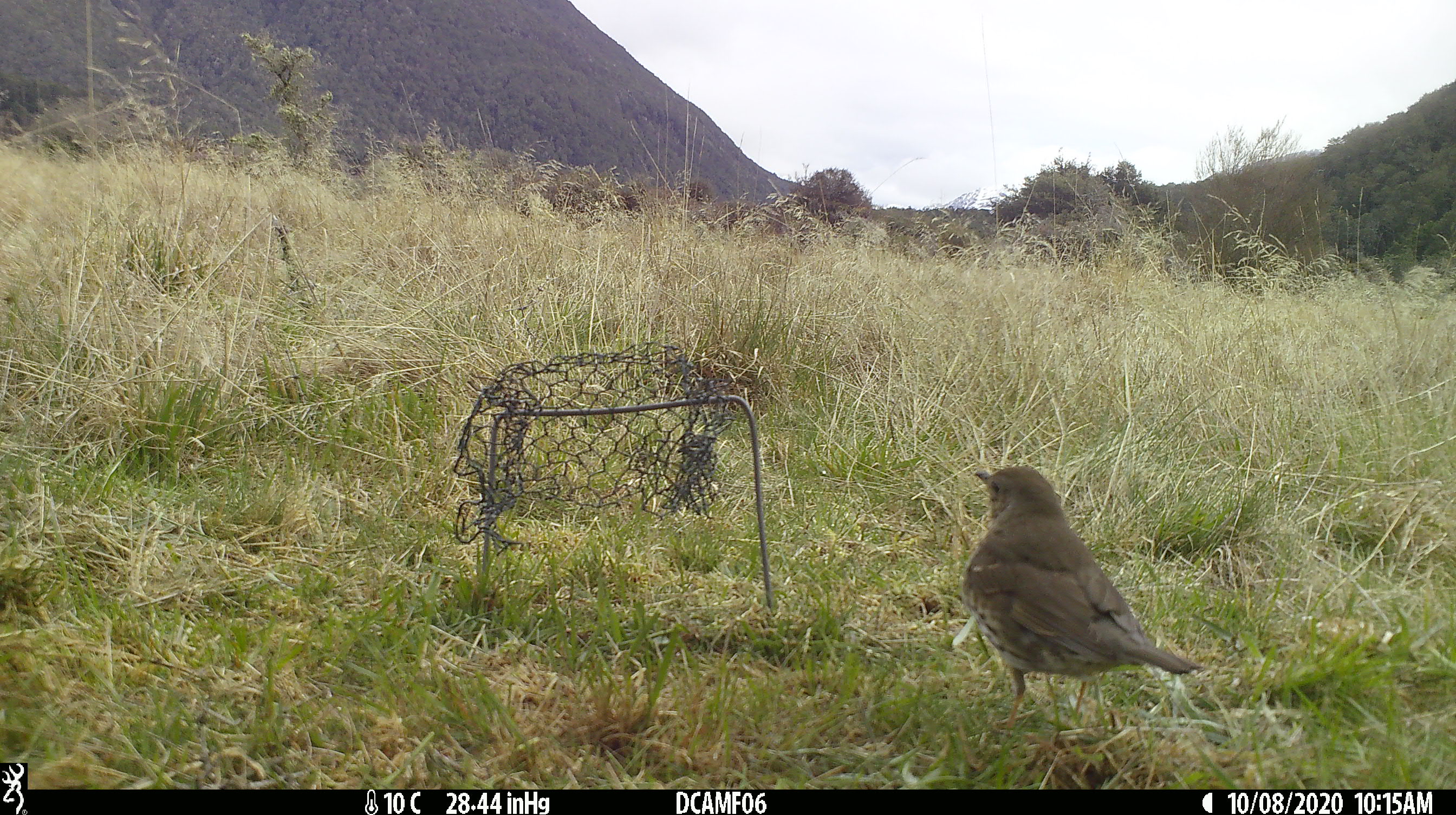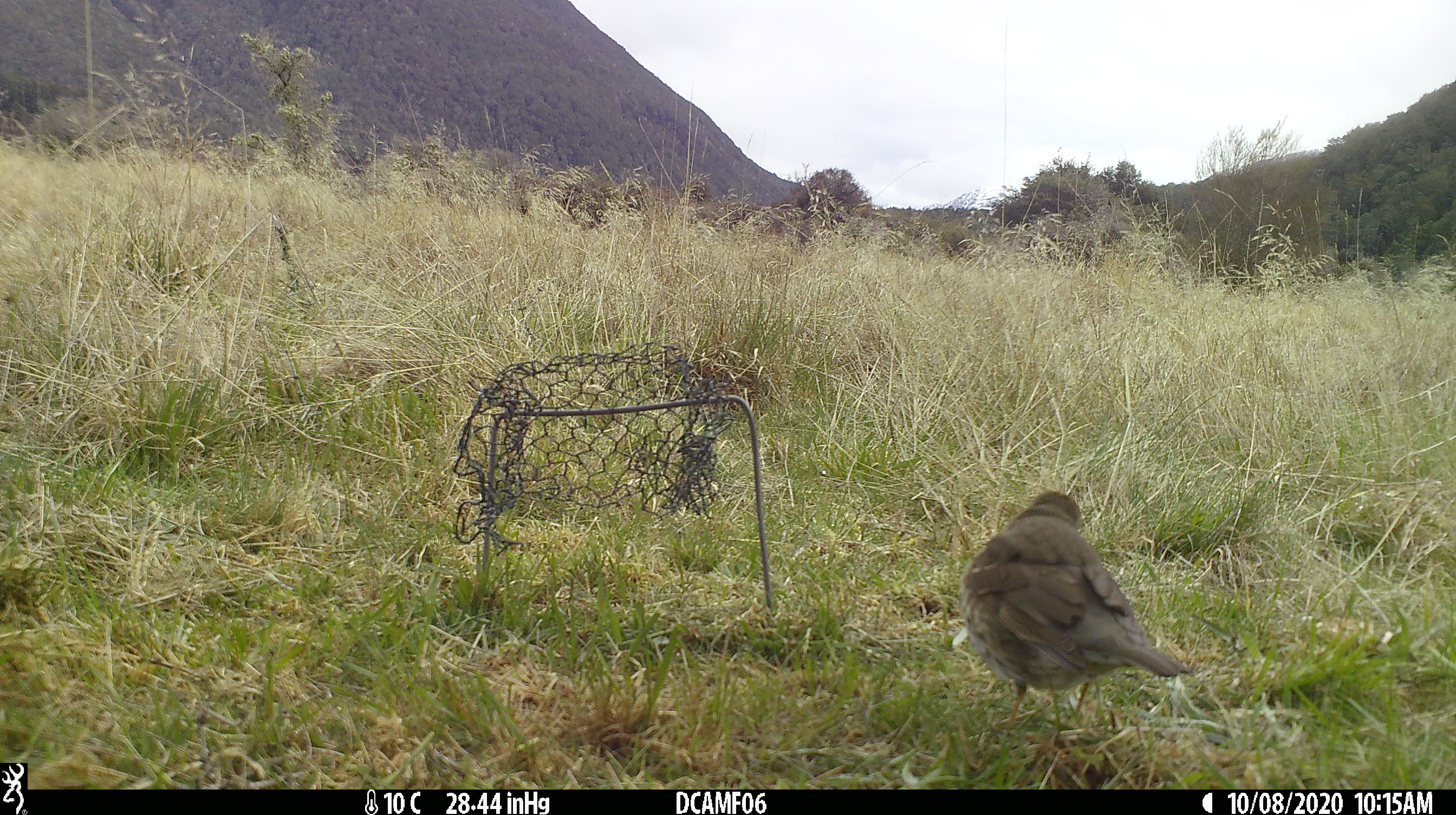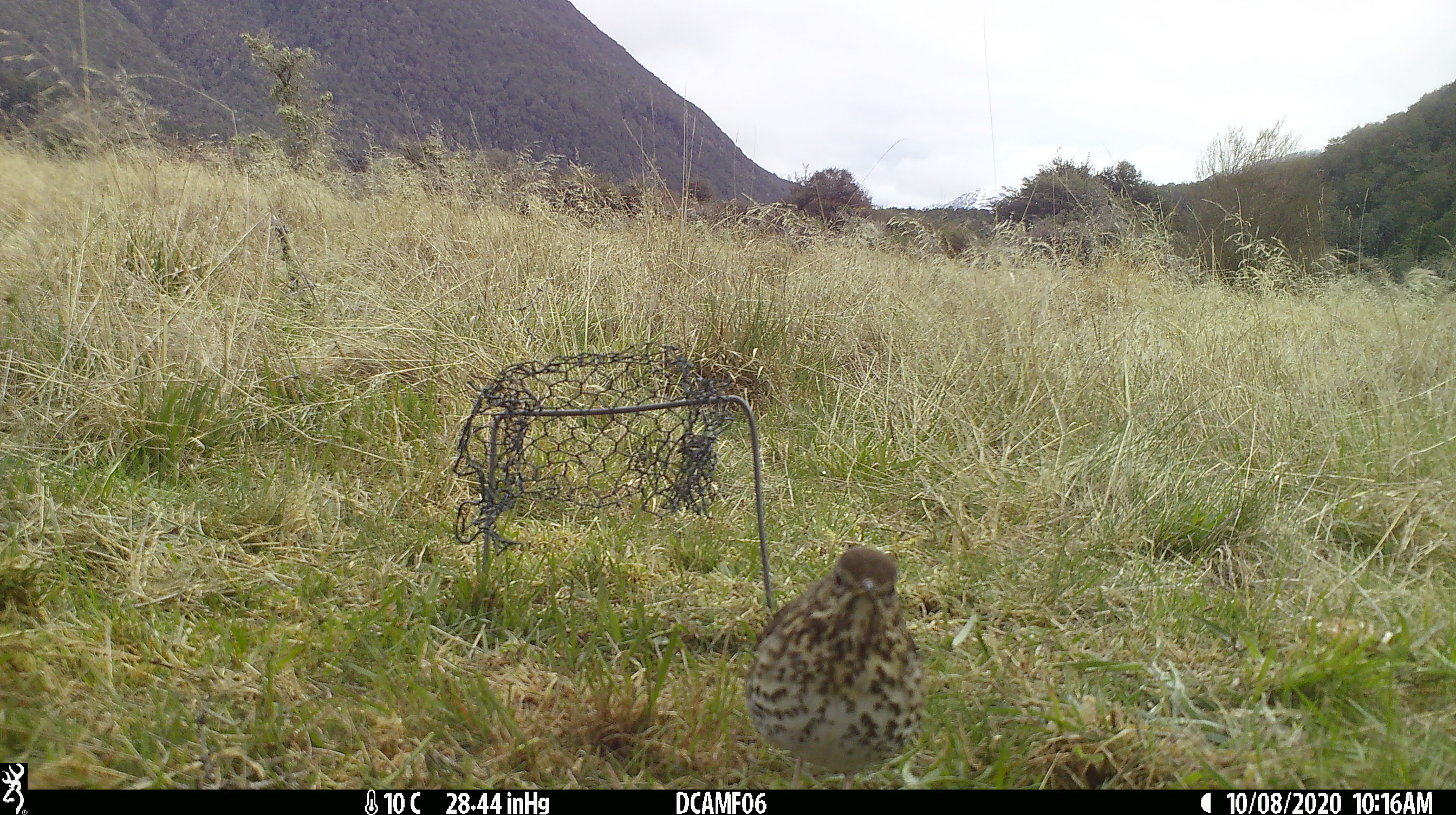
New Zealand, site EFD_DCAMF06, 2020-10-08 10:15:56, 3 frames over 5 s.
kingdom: Animalia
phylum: Chordata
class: Aves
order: Passeriformes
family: Turdidae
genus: Turdus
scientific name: Turdus philomelos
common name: song thrush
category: thrush